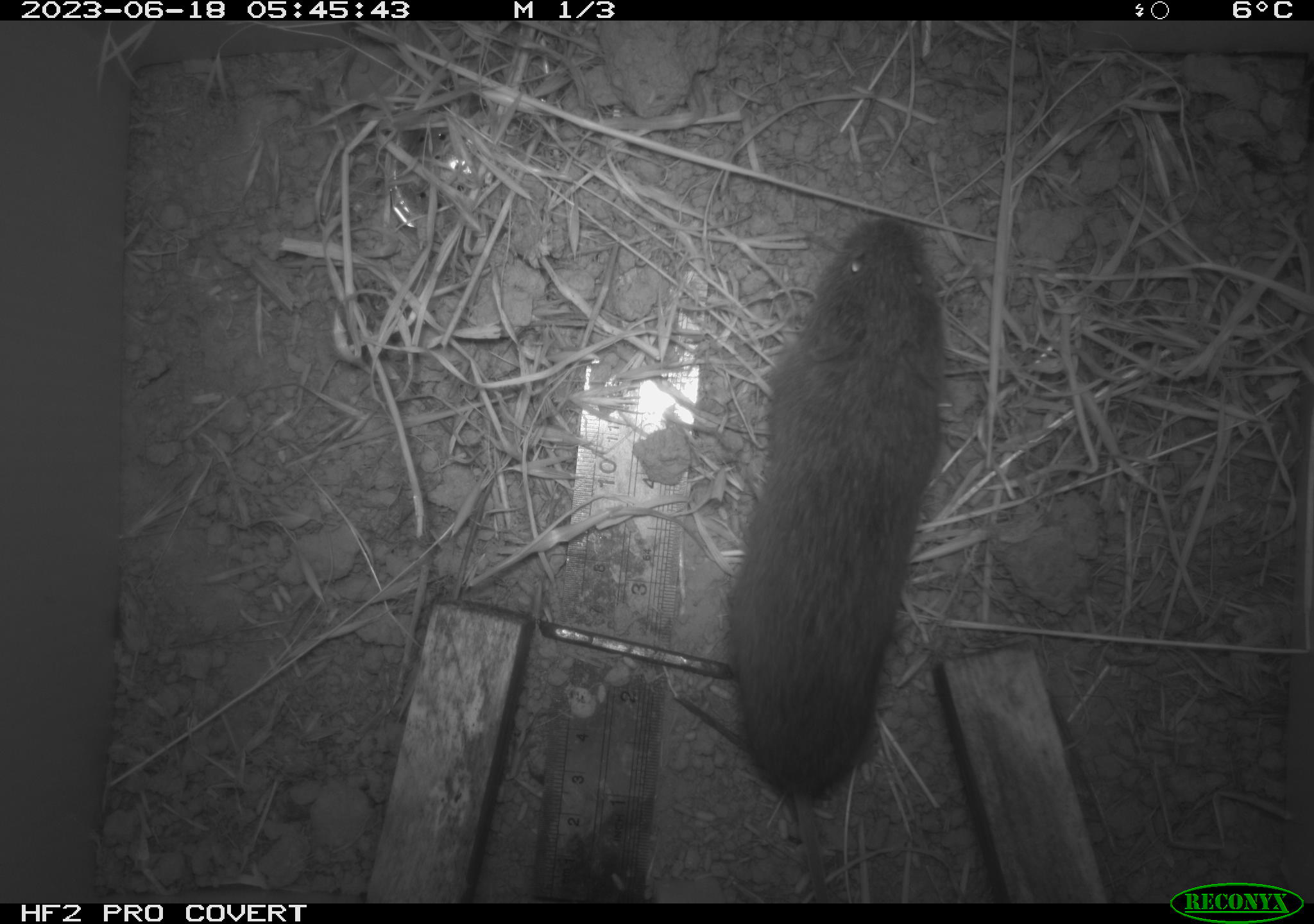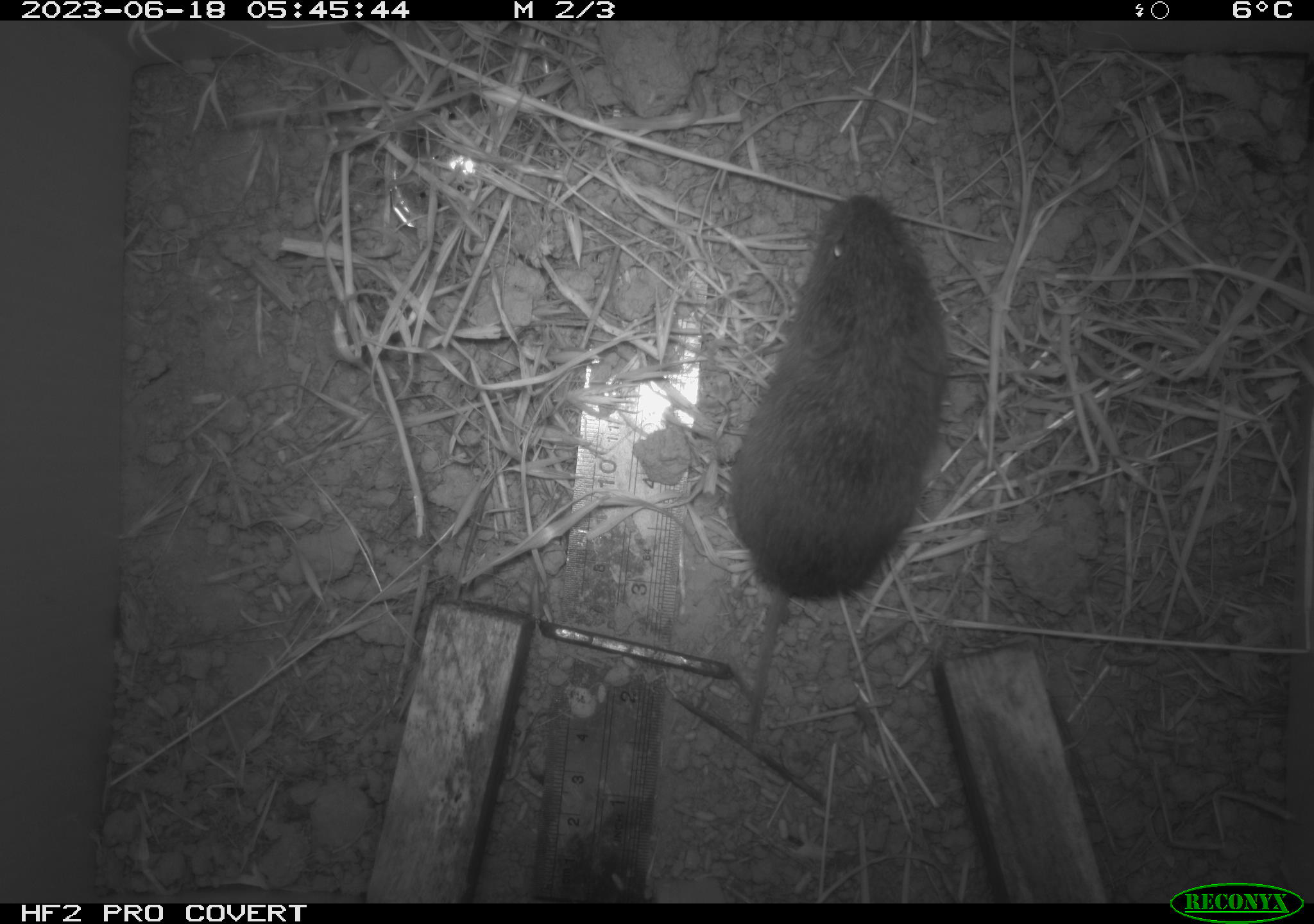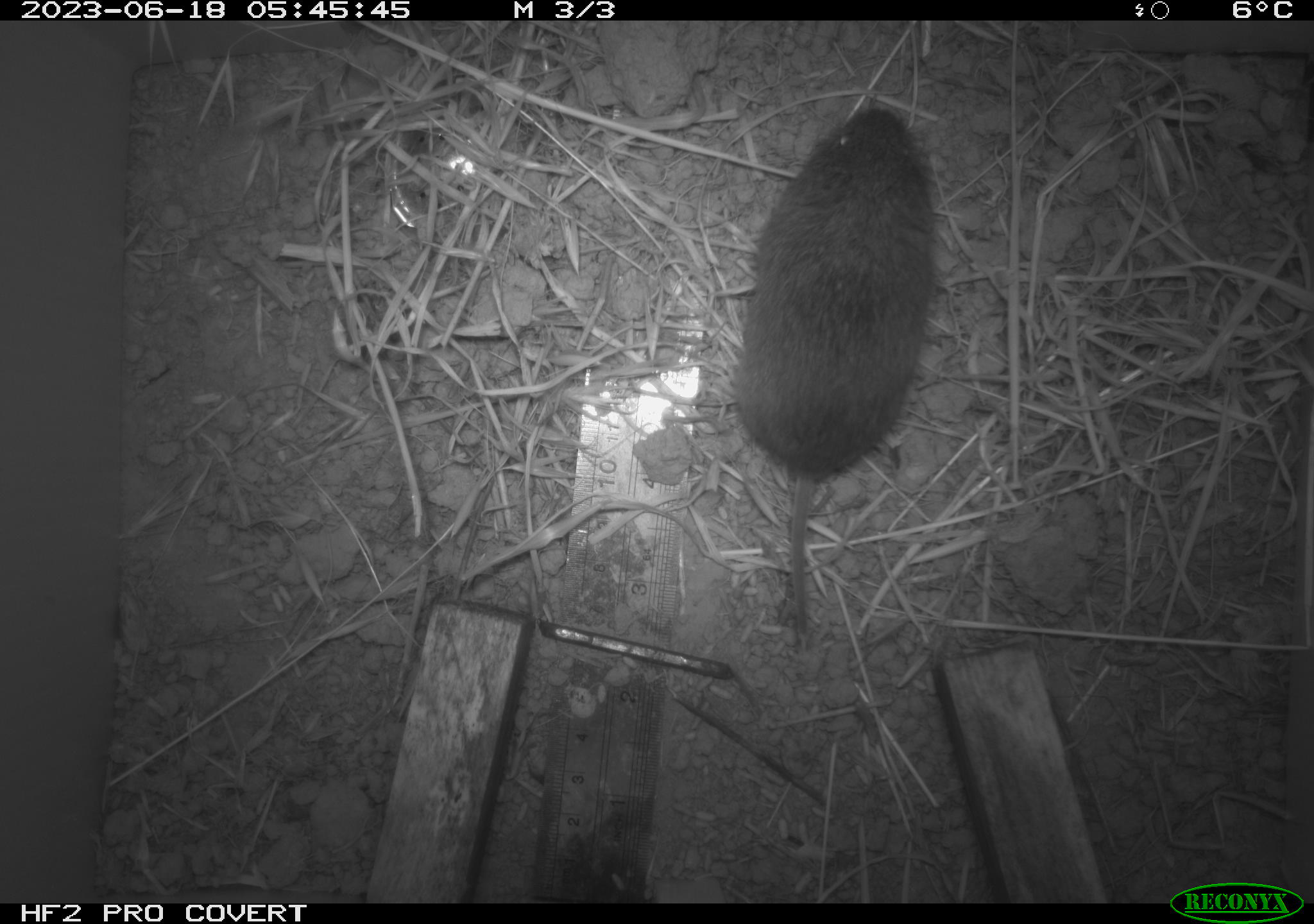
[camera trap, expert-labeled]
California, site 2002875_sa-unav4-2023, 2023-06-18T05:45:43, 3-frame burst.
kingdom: Animalia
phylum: Chordata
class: Mammalia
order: Rodentia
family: Cricetidae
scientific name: Arvicolinae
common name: voles, lemmings, and muskrats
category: arvicolinae subfamily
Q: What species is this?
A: Arvicolinae subfamily (voles, lemmings, and muskrats) (Arvicolinae).